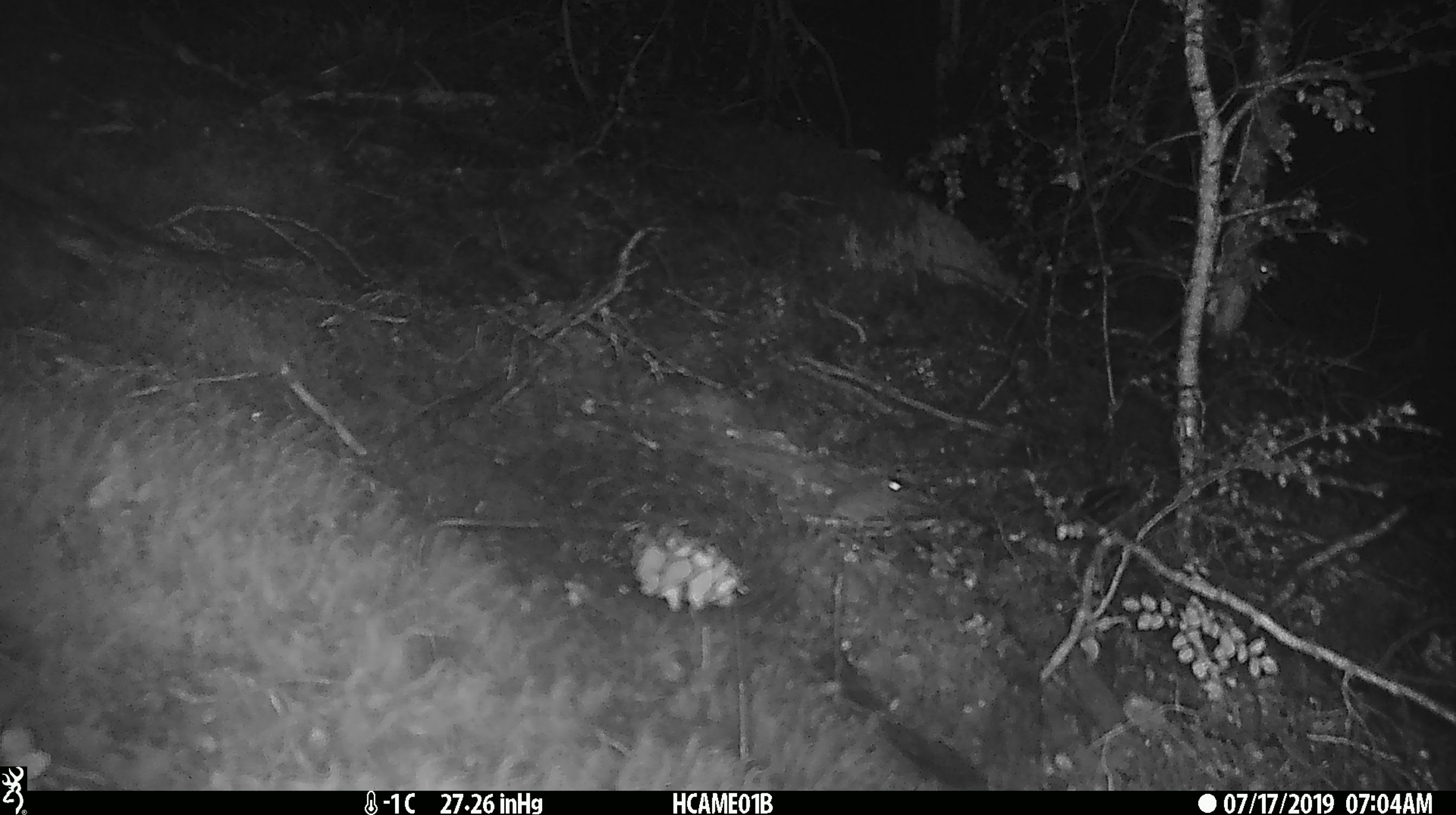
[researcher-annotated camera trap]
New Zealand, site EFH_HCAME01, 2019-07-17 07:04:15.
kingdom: Animalia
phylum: Chordata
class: Mammalia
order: Rodentia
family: Muridae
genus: Mus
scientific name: Mus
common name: mouse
Mouse (Mus).